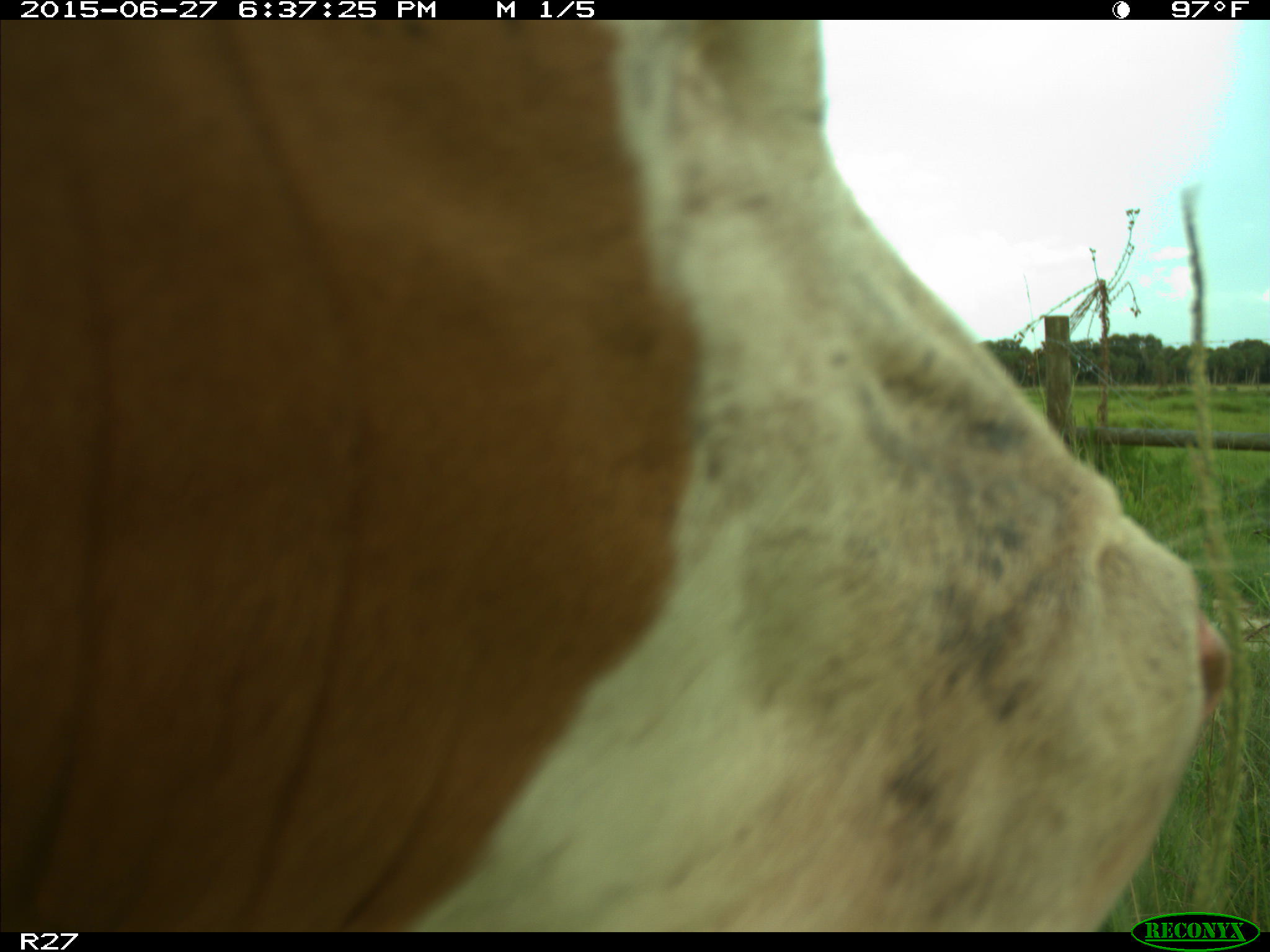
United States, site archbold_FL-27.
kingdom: Animalia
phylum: Chordata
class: Mammalia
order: Artiodactyla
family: Bovidae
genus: Bos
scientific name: Bos taurus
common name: domestic cow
Bos taurus (domestic cow).